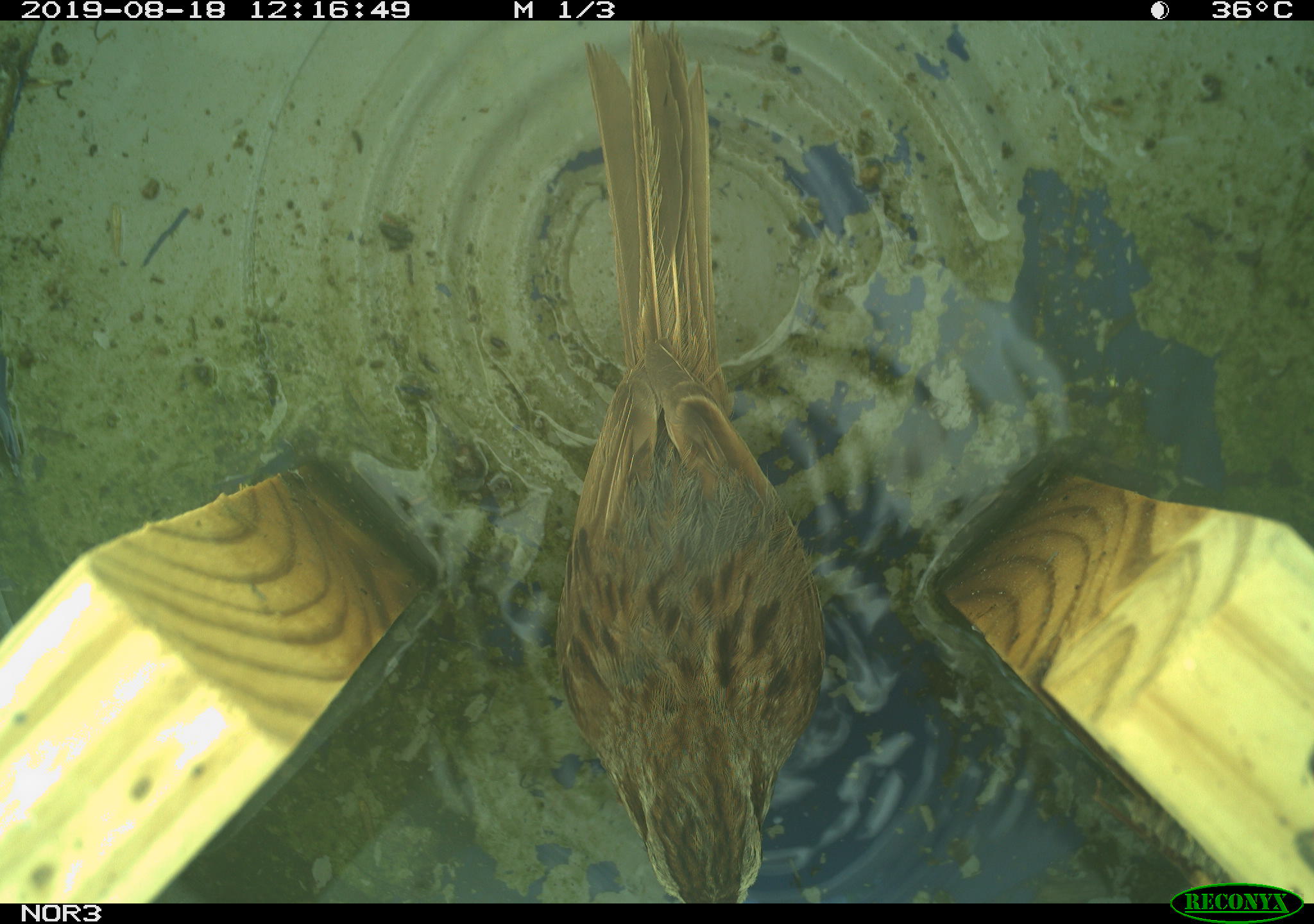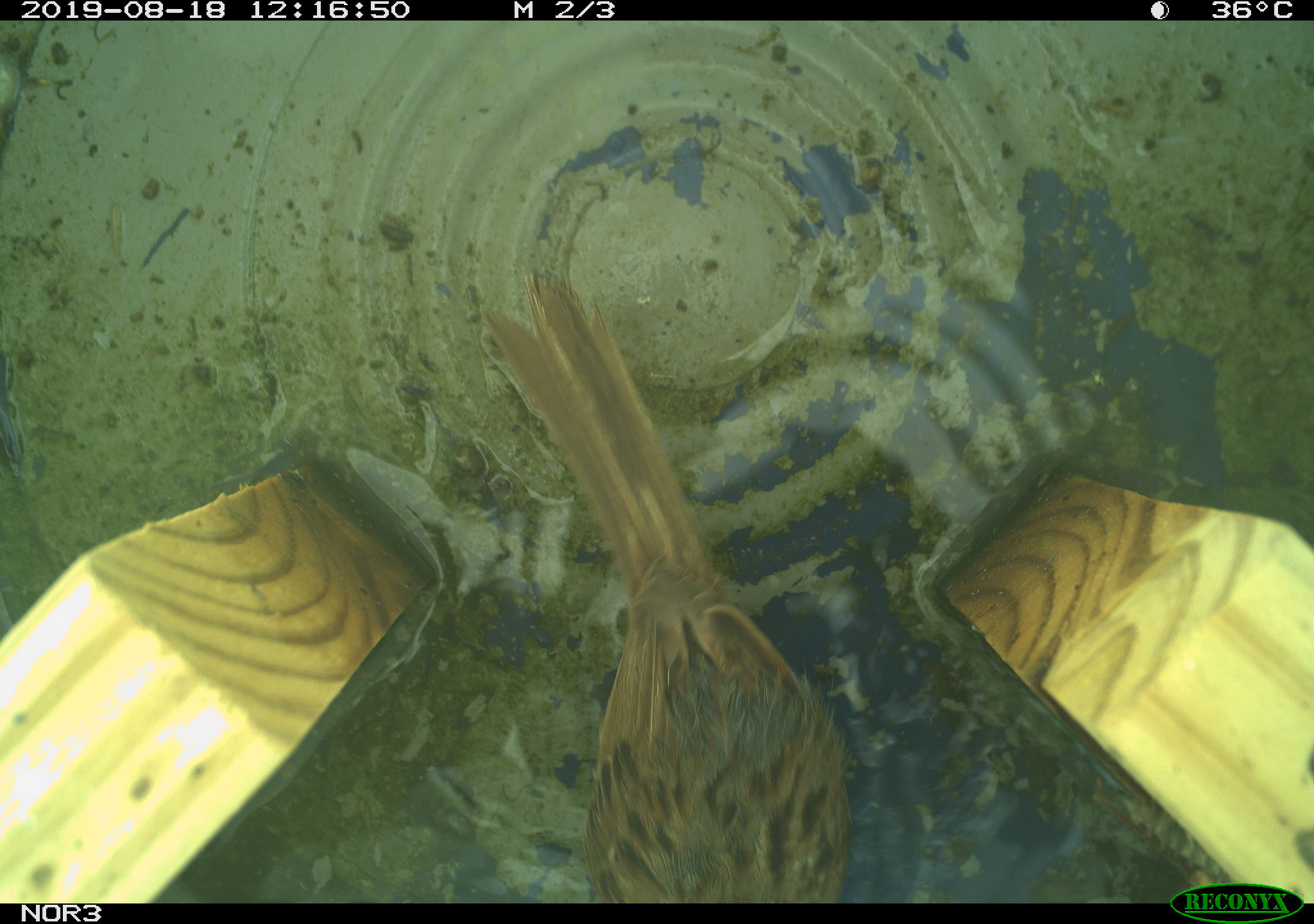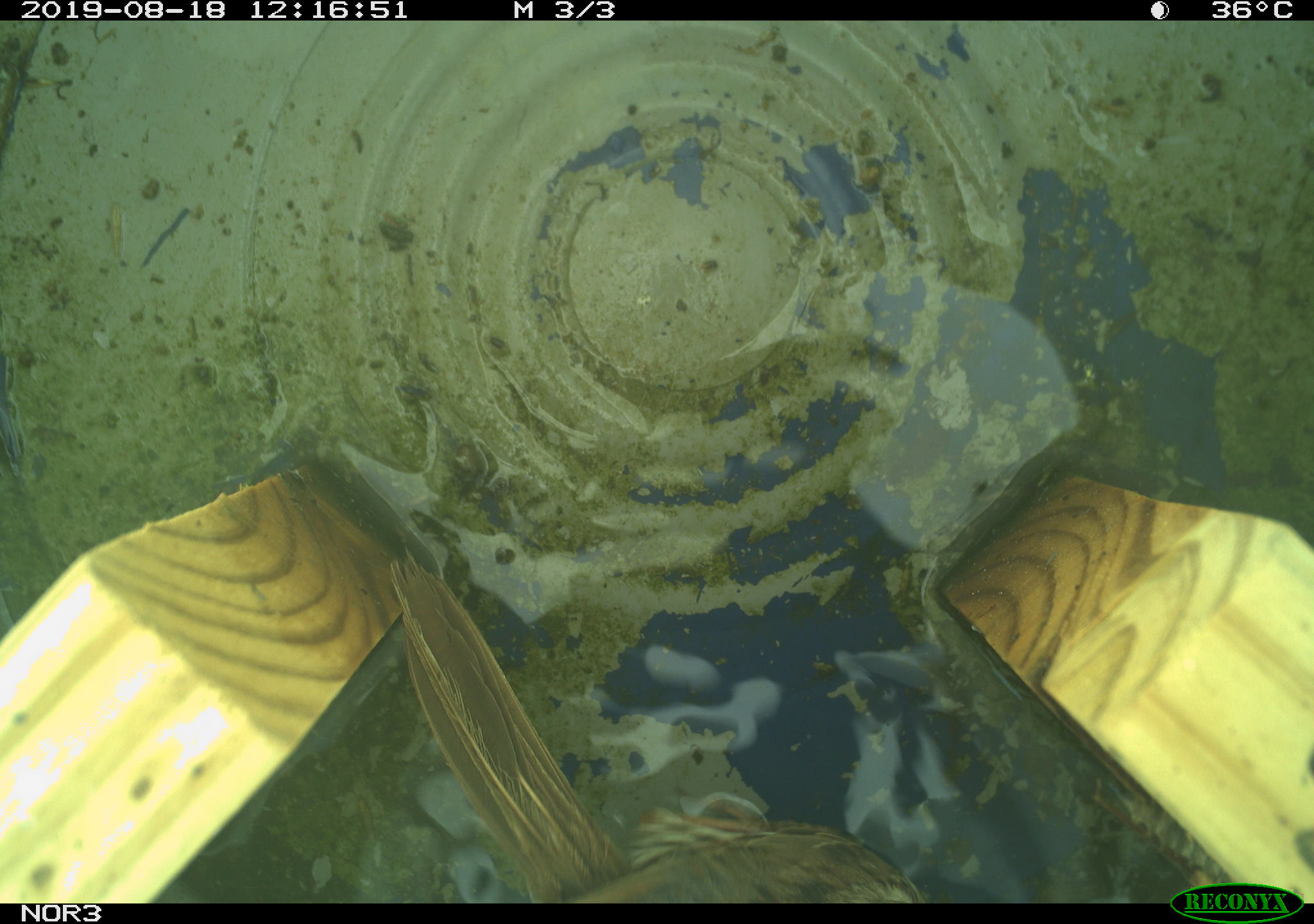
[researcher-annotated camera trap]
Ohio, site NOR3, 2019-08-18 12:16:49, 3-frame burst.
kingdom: Animalia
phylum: Chordata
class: Aves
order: Passeriformes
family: Passerellidae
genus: Melospiza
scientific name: Melospiza melodia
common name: song sparrow